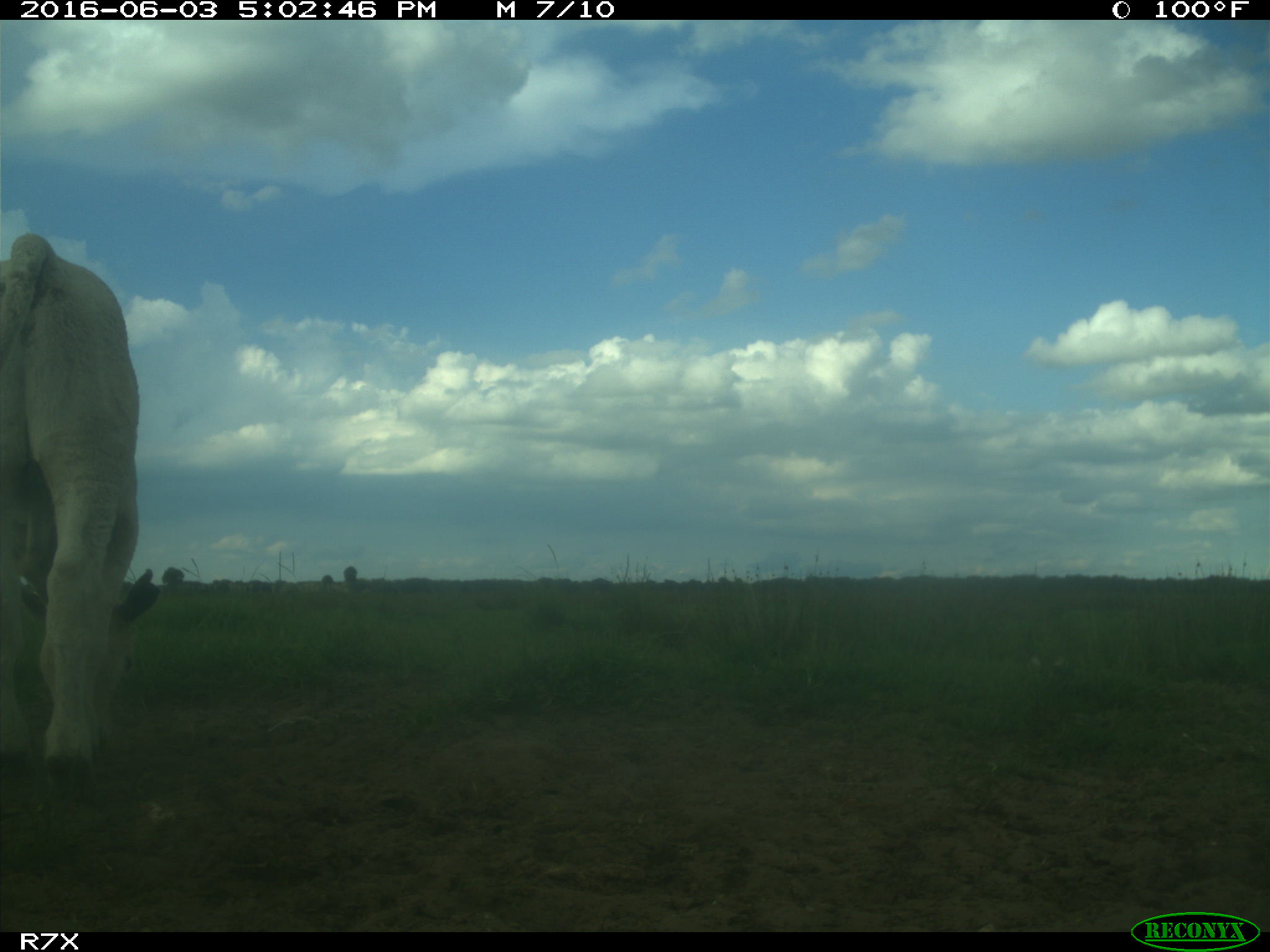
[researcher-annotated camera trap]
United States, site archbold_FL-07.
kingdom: Animalia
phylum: Chordata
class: Mammalia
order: Artiodactyla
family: Bovidae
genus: Bos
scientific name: Bos taurus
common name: domestic cow